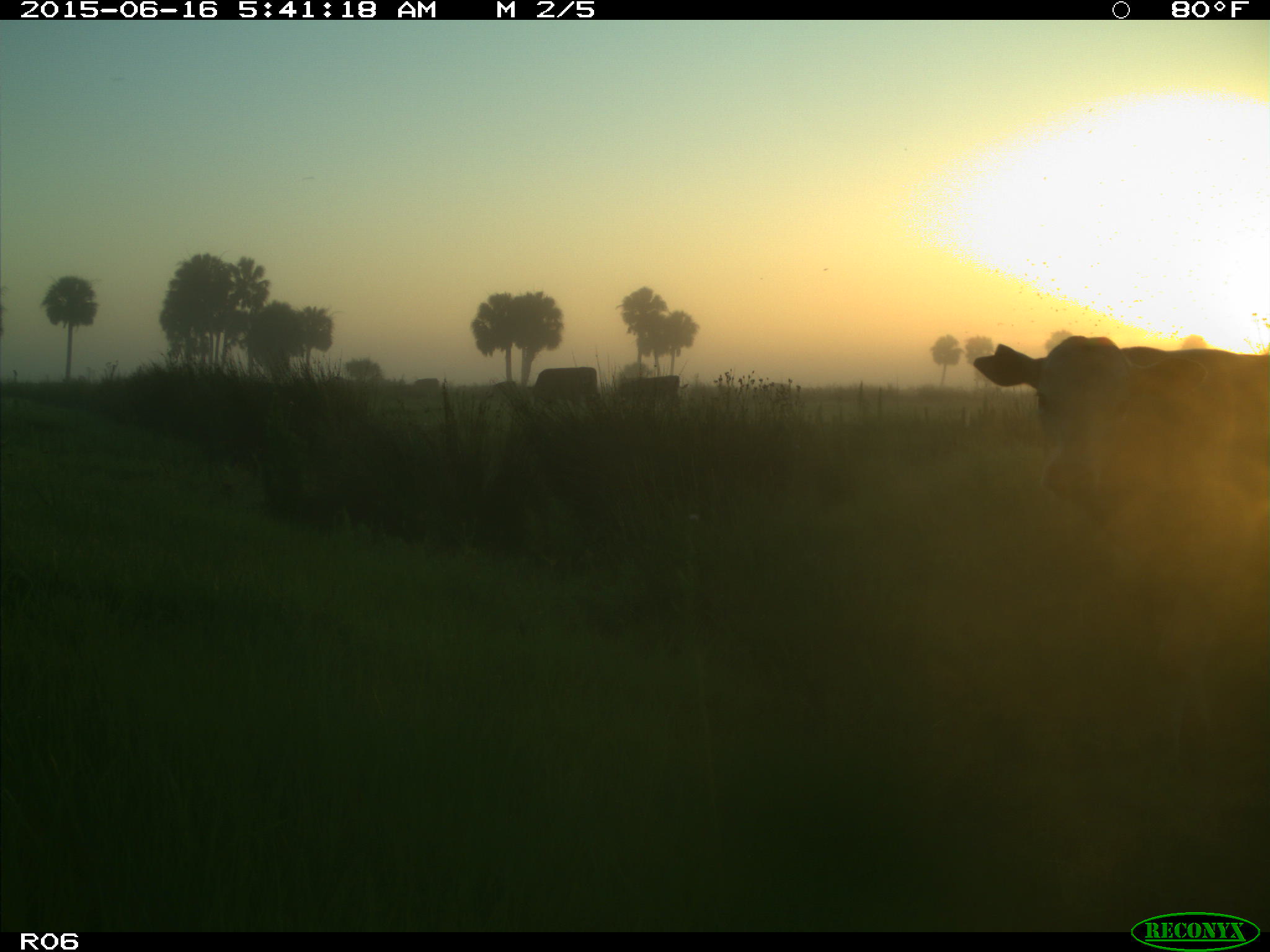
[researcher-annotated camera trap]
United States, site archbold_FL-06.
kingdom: Animalia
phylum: Chordata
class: Mammalia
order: Artiodactyla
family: Bovidae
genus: Bos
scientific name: Bos taurus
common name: domestic cow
Bos taurus (domestic cow).